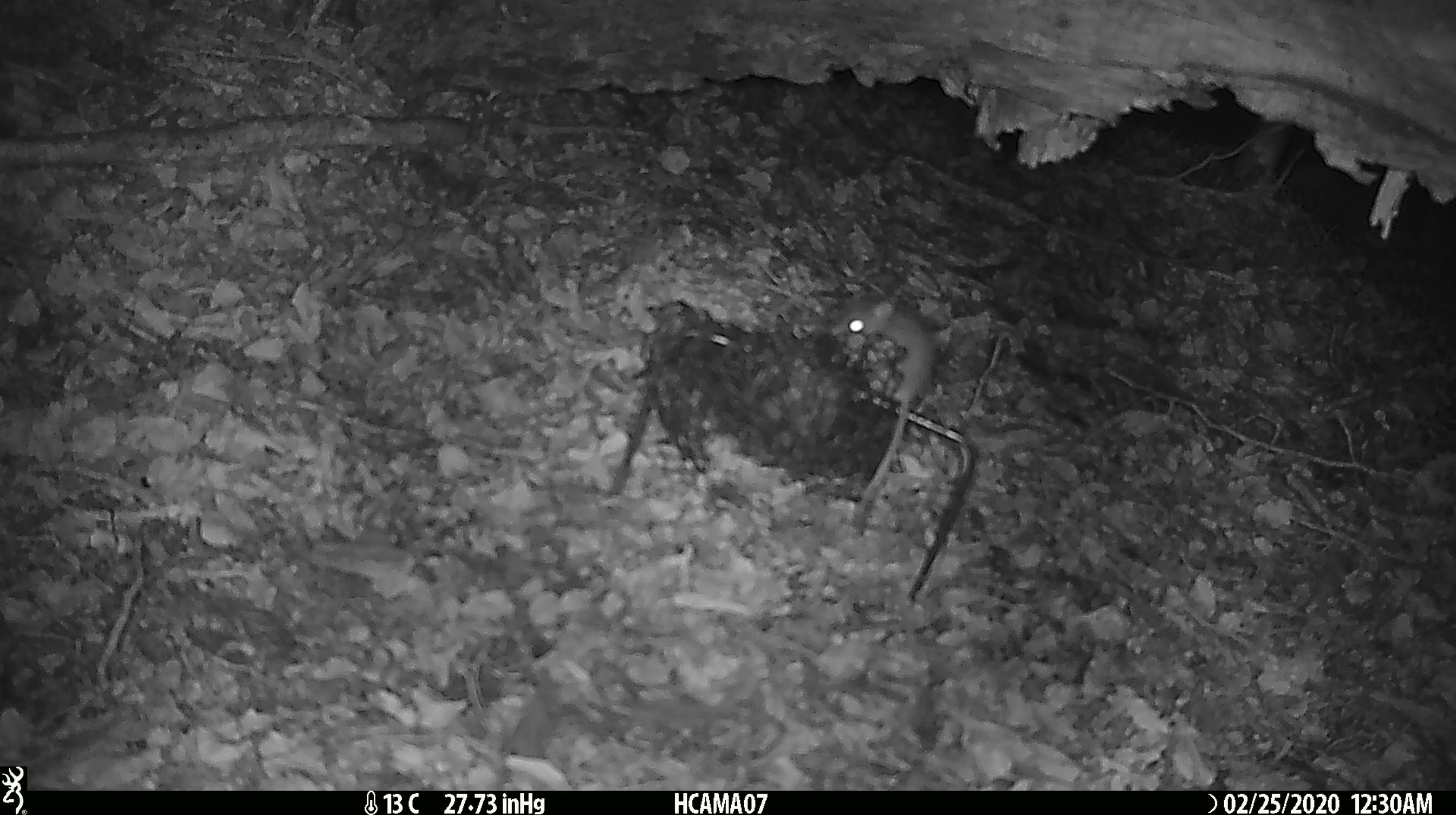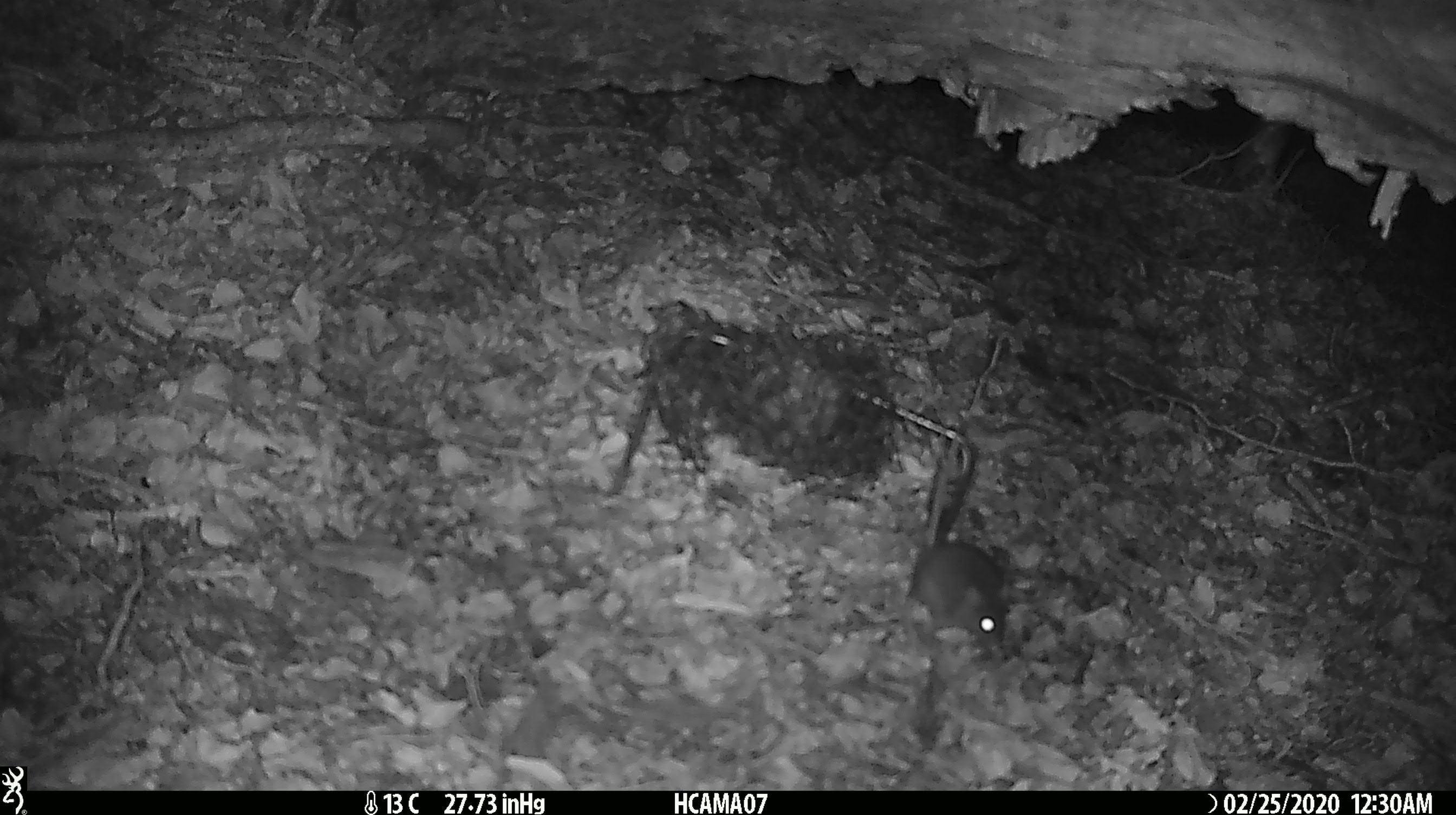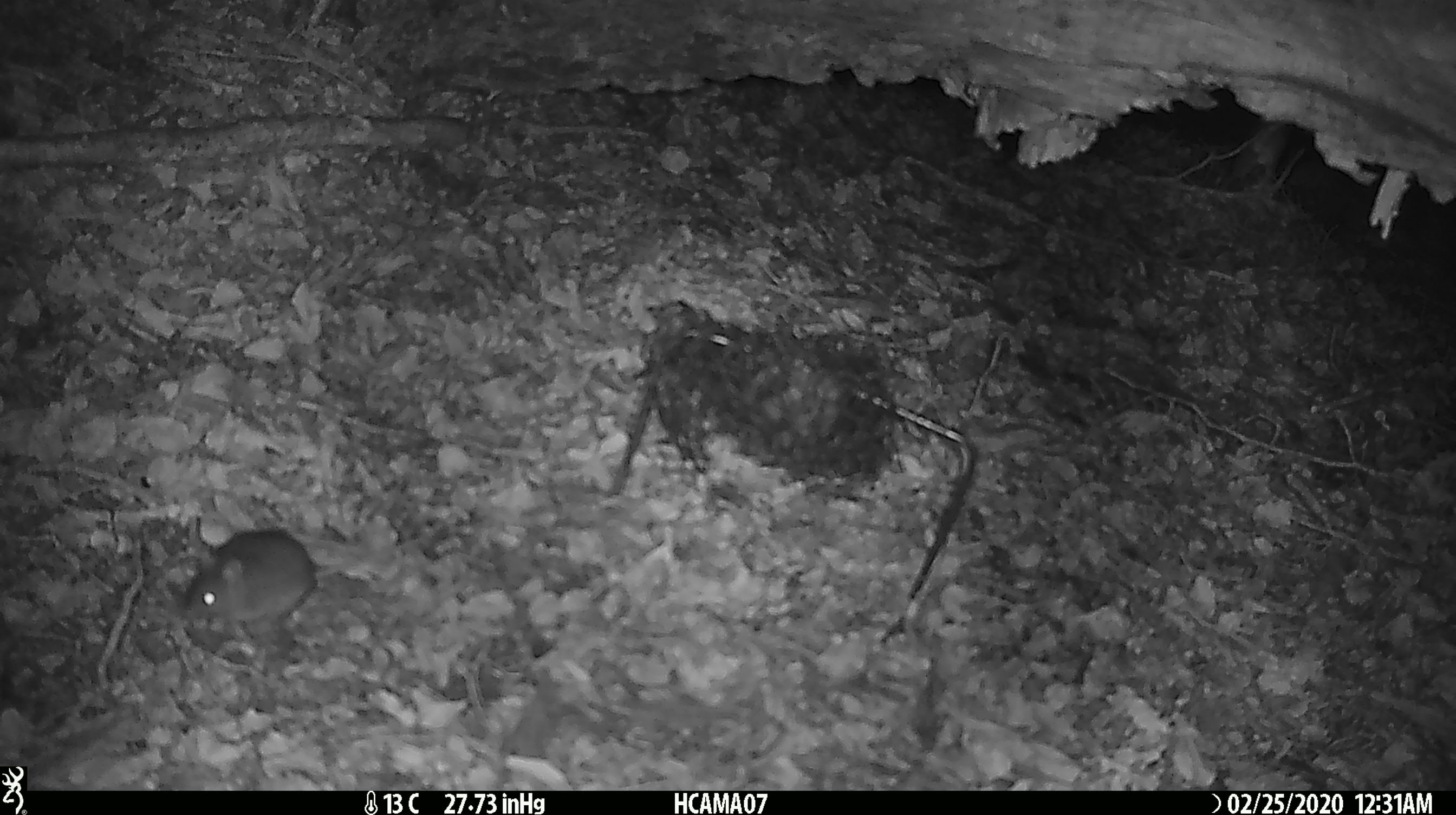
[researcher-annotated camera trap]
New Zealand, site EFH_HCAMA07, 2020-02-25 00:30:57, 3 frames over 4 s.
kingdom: Animalia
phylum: Chordata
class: Mammalia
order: Rodentia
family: Muridae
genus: Mus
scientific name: Mus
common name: mouse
Mouse (Mus).